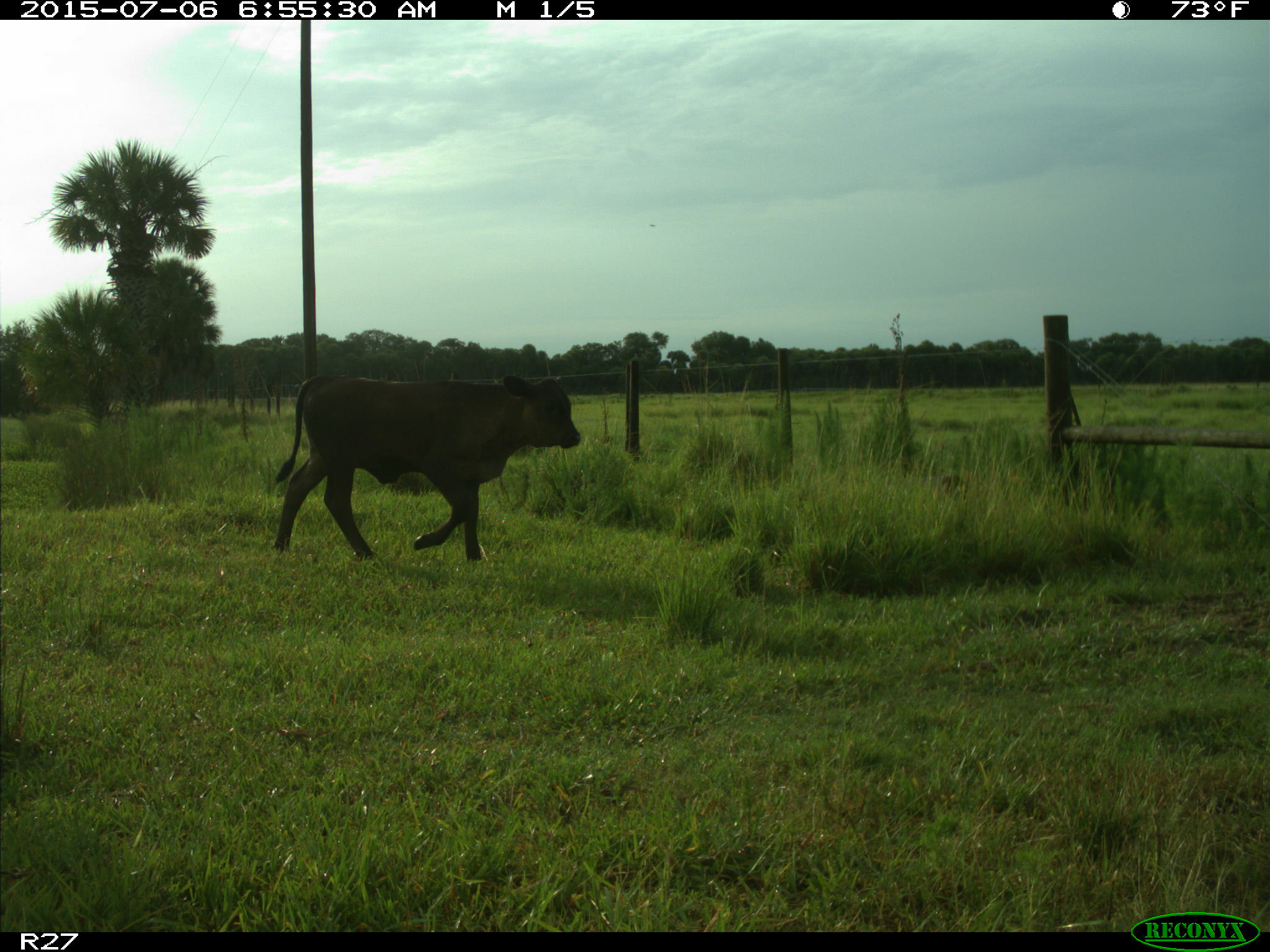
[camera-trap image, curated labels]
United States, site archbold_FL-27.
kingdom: Animalia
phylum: Chordata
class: Mammalia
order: Artiodactyla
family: Bovidae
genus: Bos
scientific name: Bos taurus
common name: domestic cow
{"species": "Bos taurus (domestic cow)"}